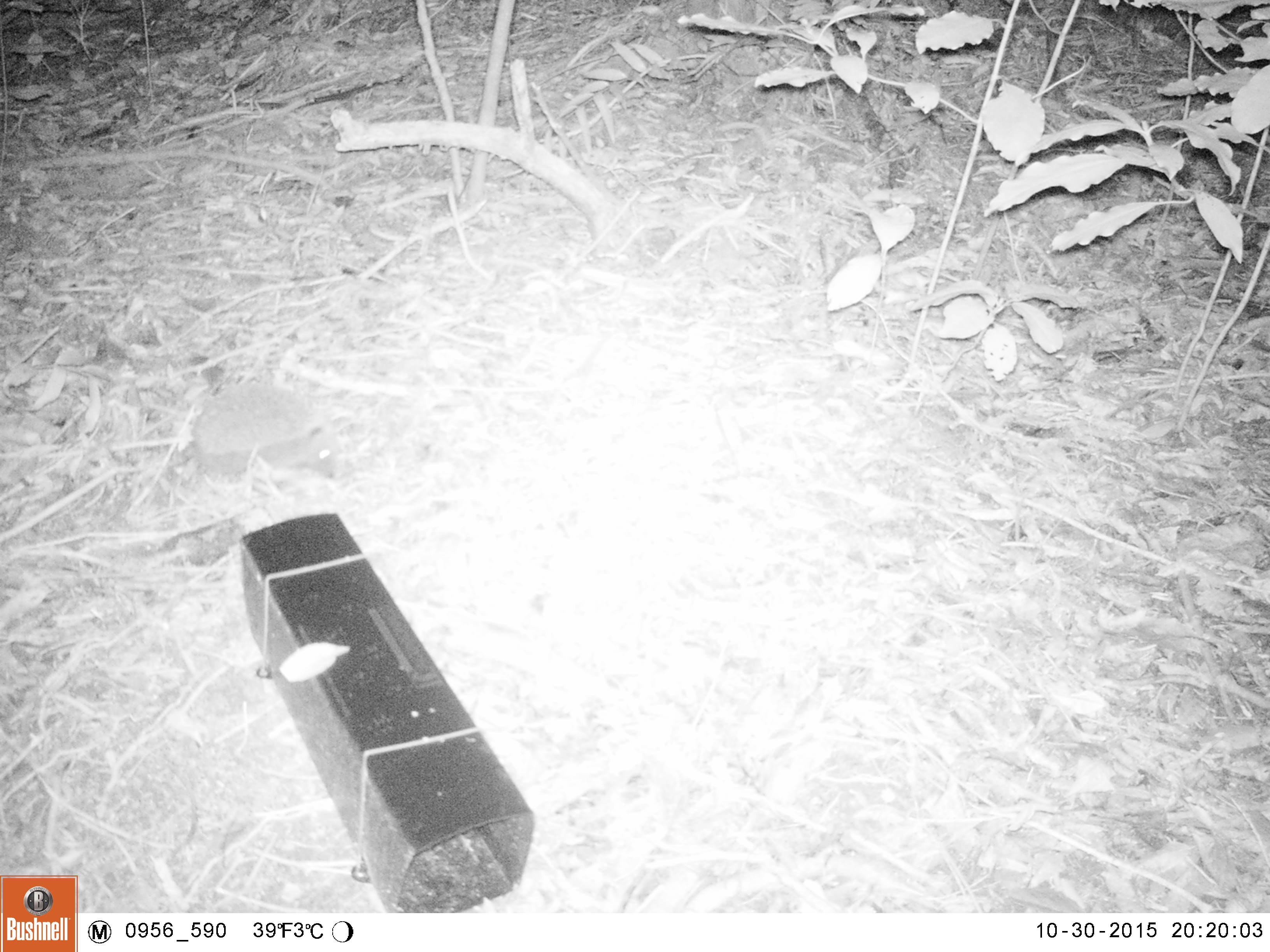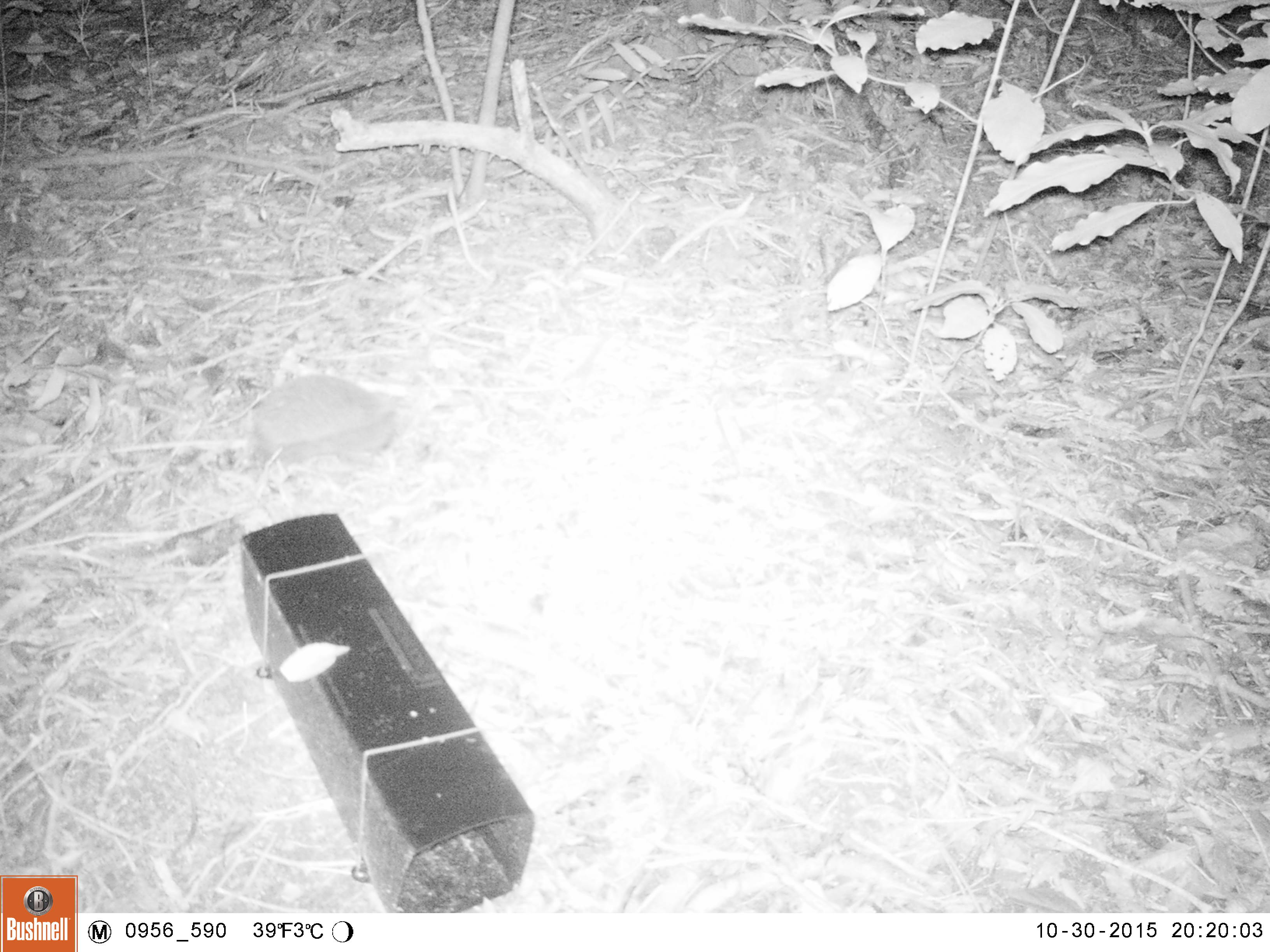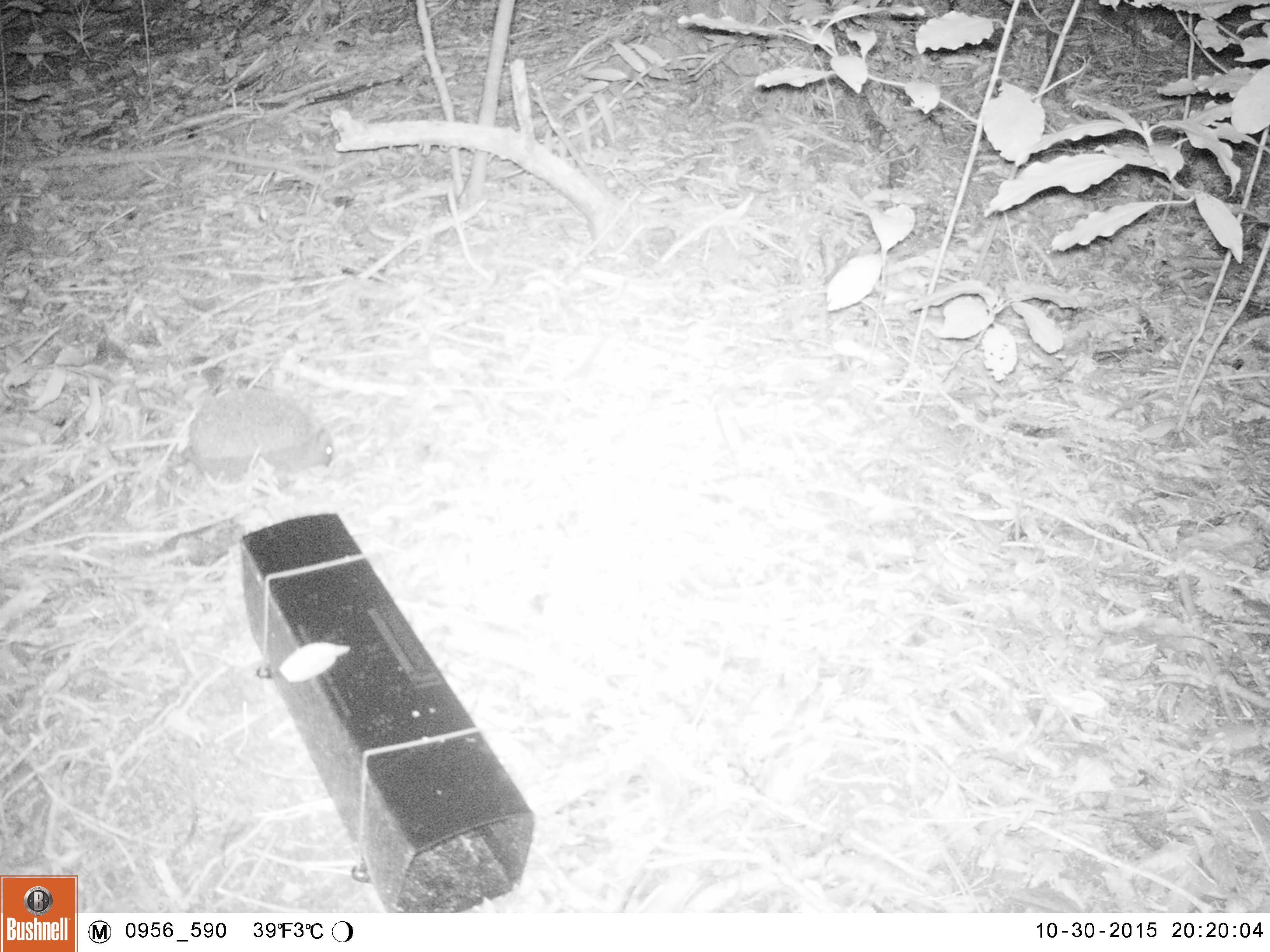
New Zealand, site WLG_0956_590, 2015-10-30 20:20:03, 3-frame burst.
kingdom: Animalia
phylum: Chordata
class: Mammalia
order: Eulipotyphla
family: Erinaceidae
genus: Erinaceus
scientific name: Erinaceus europaeus europaeus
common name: european hedgehog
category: hedgehog